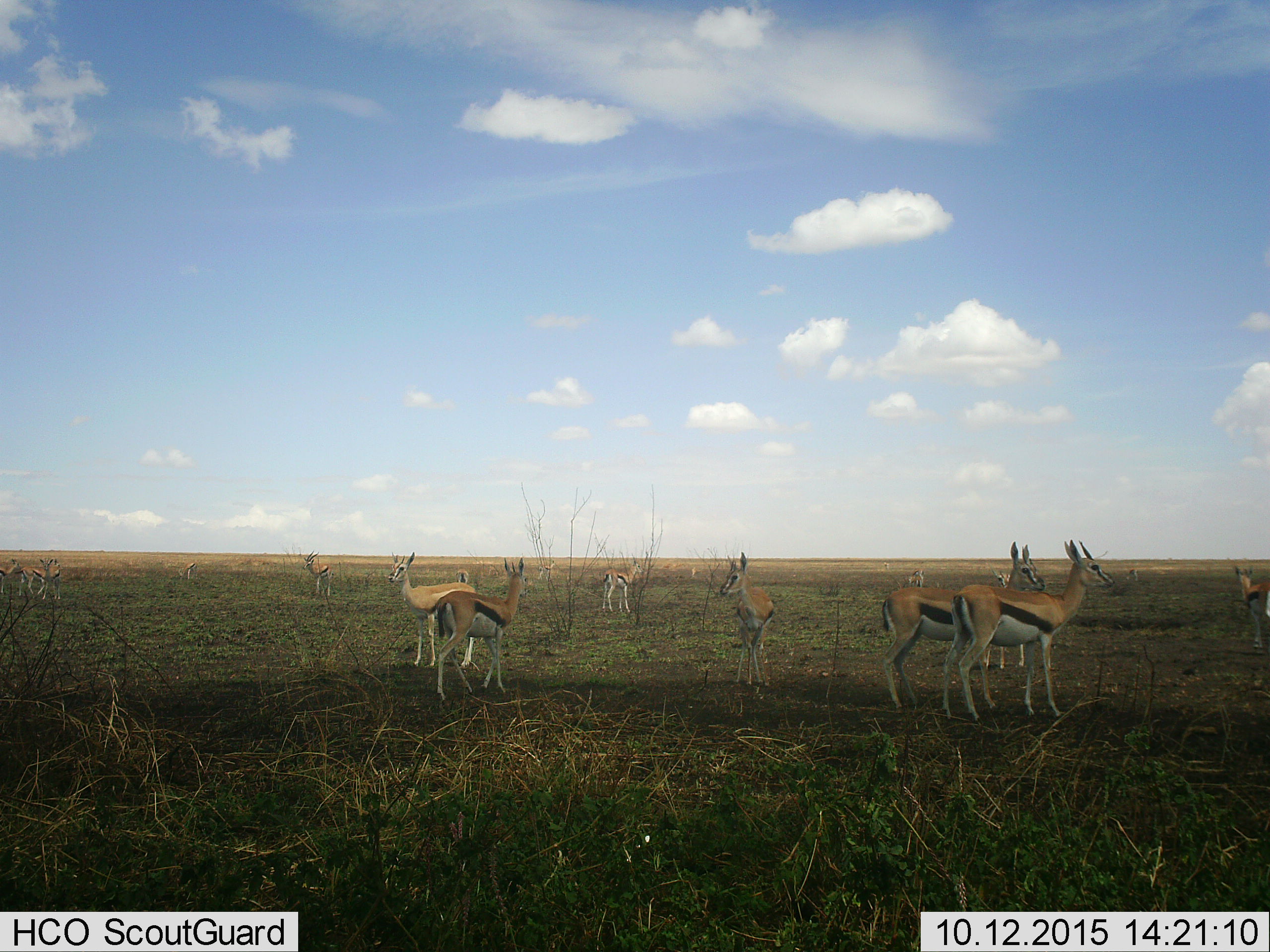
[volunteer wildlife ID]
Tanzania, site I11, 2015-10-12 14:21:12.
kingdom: Animalia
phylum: Chordata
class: Mammalia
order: Artiodactyla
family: Bovidae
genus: Eudorcas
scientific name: Eudorcas thomsonii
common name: thomson's gazelle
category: gazellethomsons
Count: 11-50.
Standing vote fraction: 100%.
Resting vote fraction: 0%.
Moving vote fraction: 10%.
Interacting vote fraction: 0%.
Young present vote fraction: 0%.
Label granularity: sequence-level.